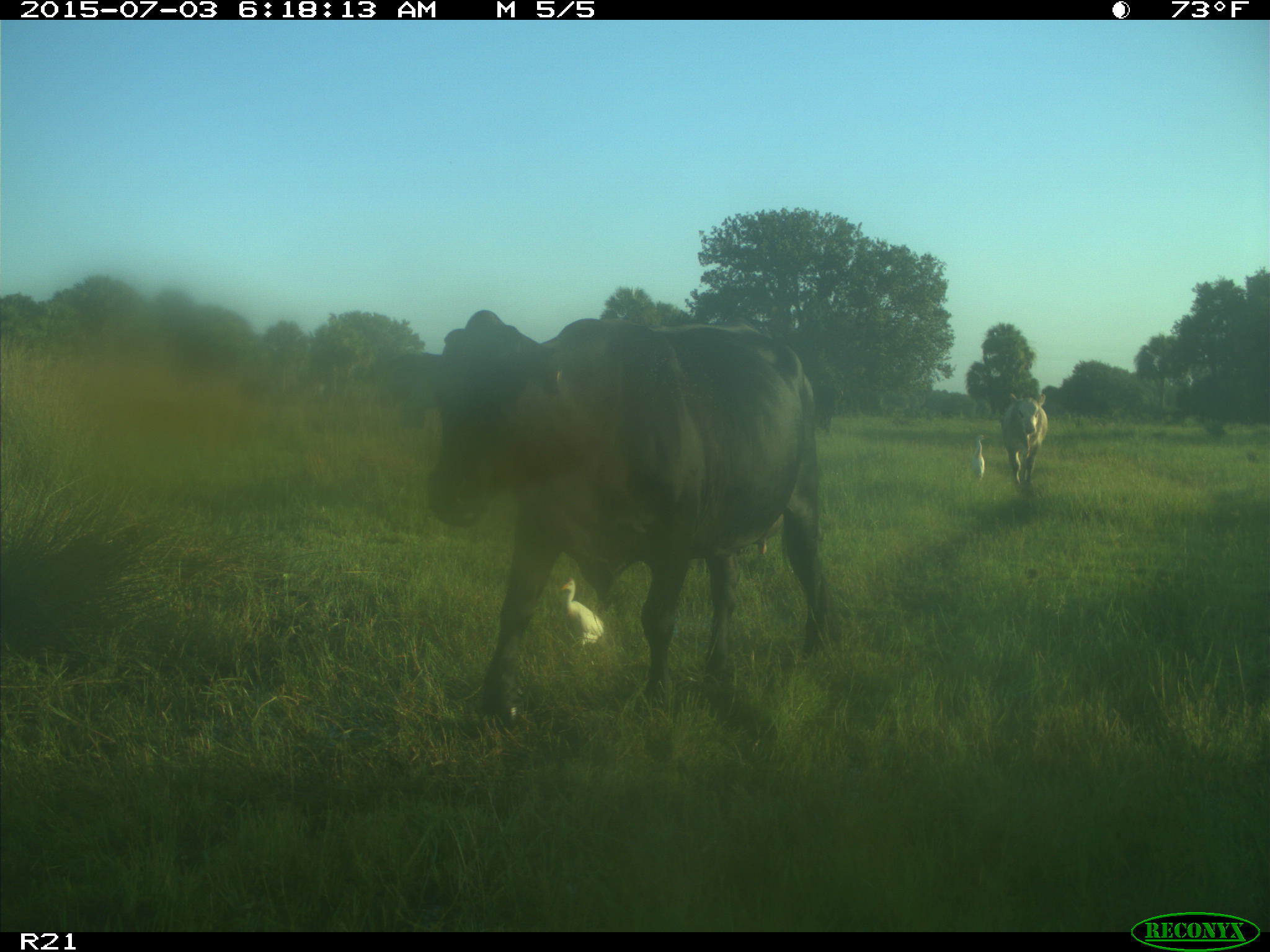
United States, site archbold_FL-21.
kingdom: Animalia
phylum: Chordata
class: Mammalia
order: Artiodactyla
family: Bovidae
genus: Bos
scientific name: Bos taurus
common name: domestic cow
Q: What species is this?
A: Bos taurus (domestic cow).